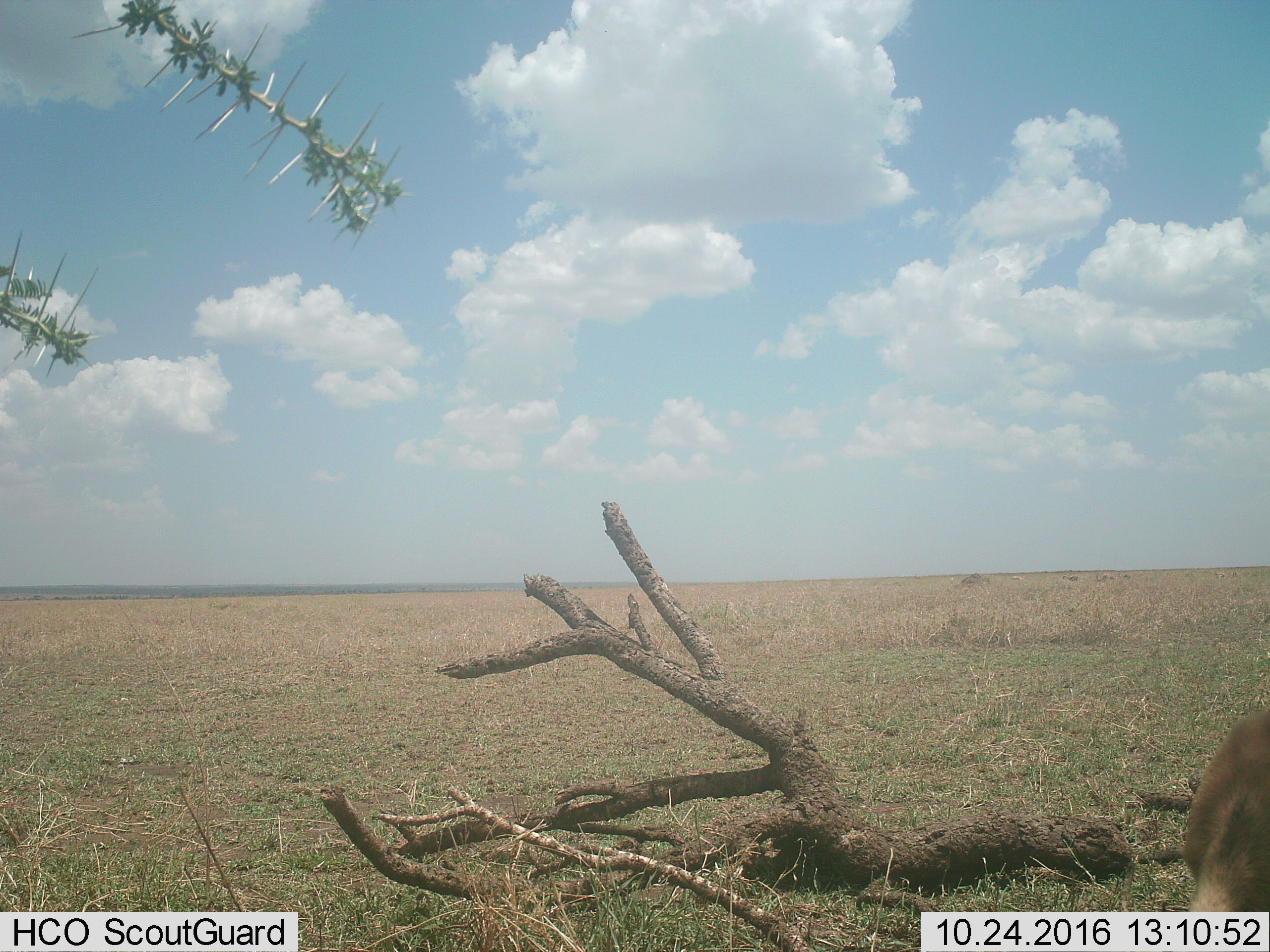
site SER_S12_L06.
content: unidentified animal